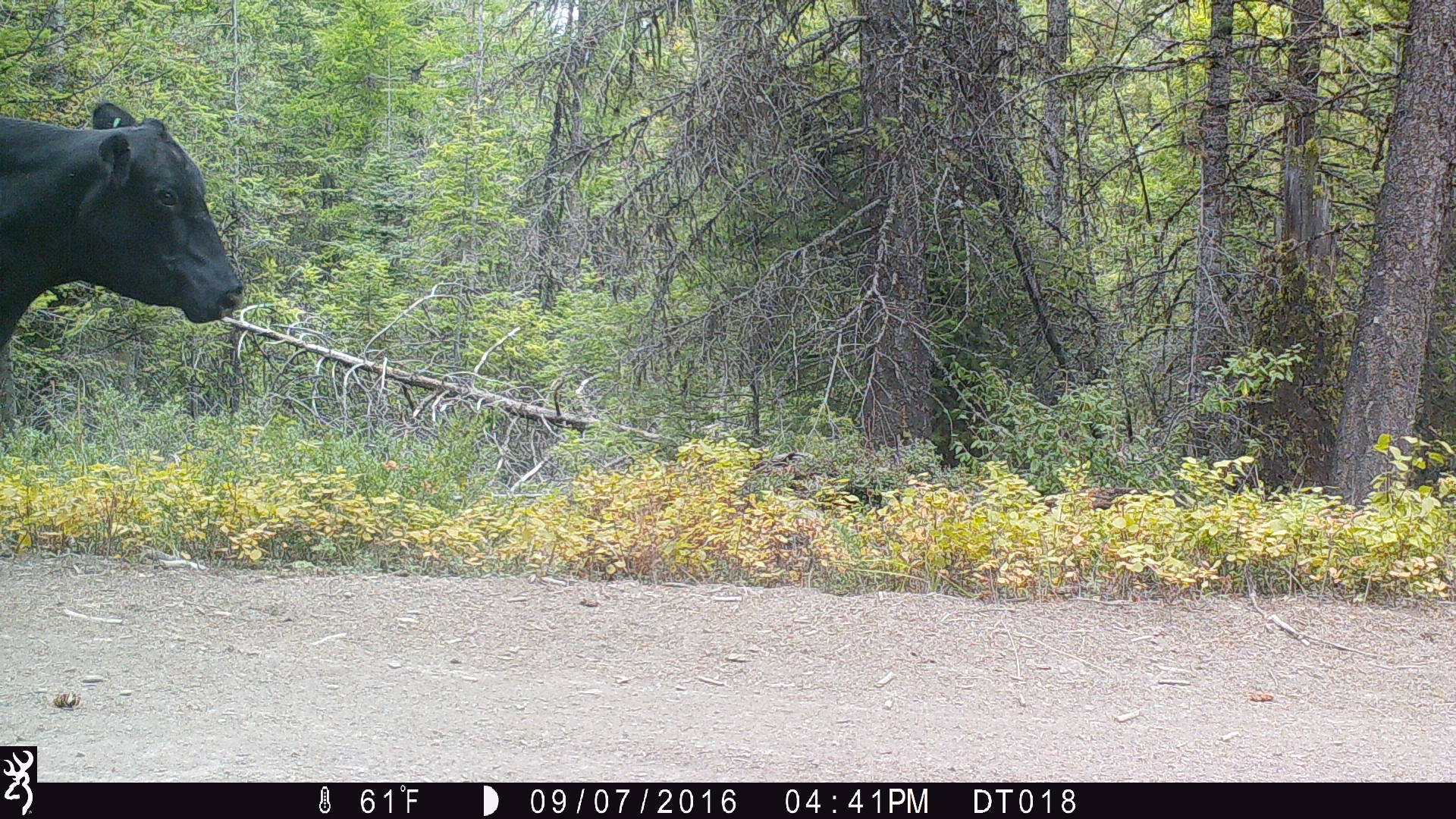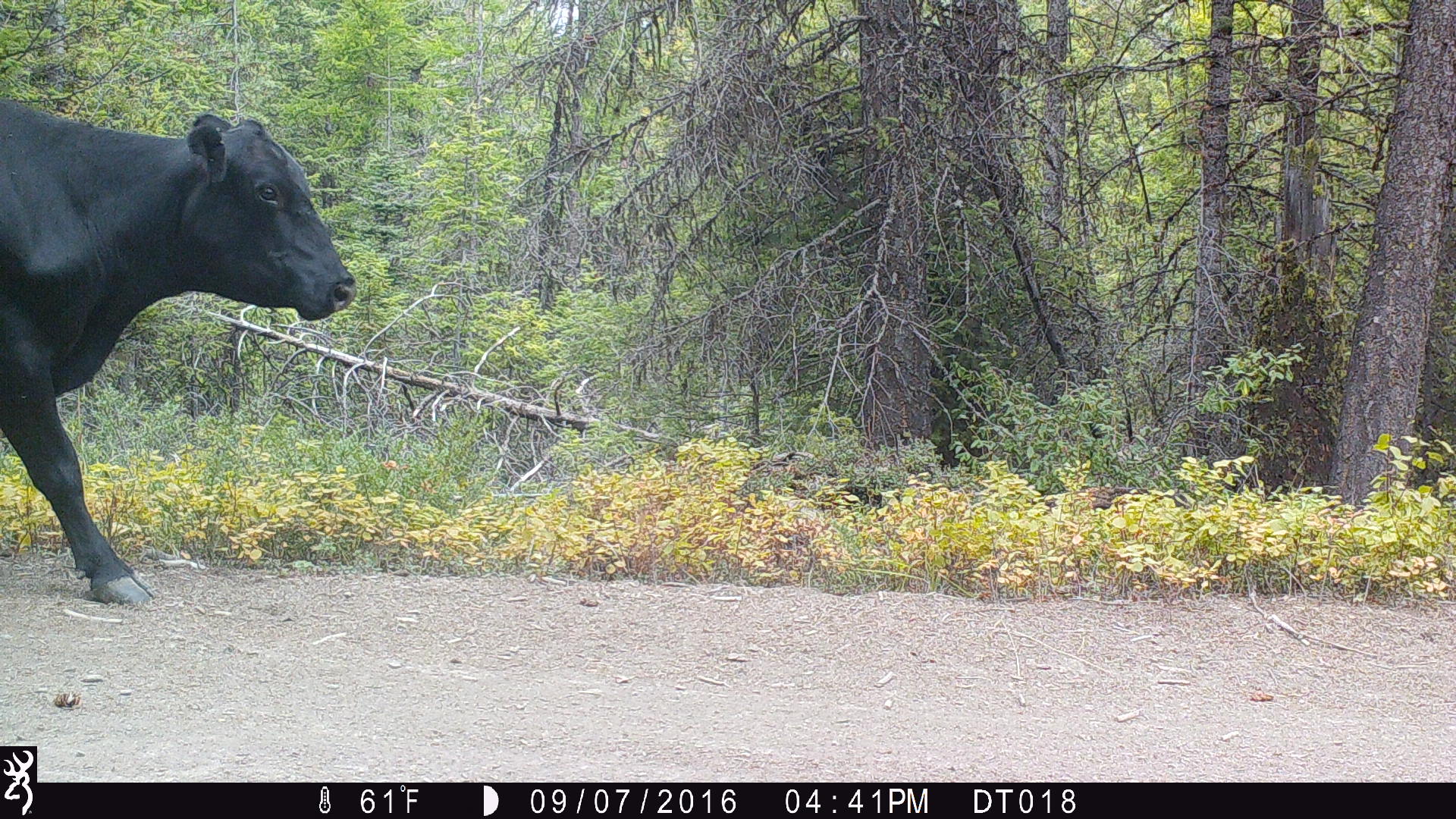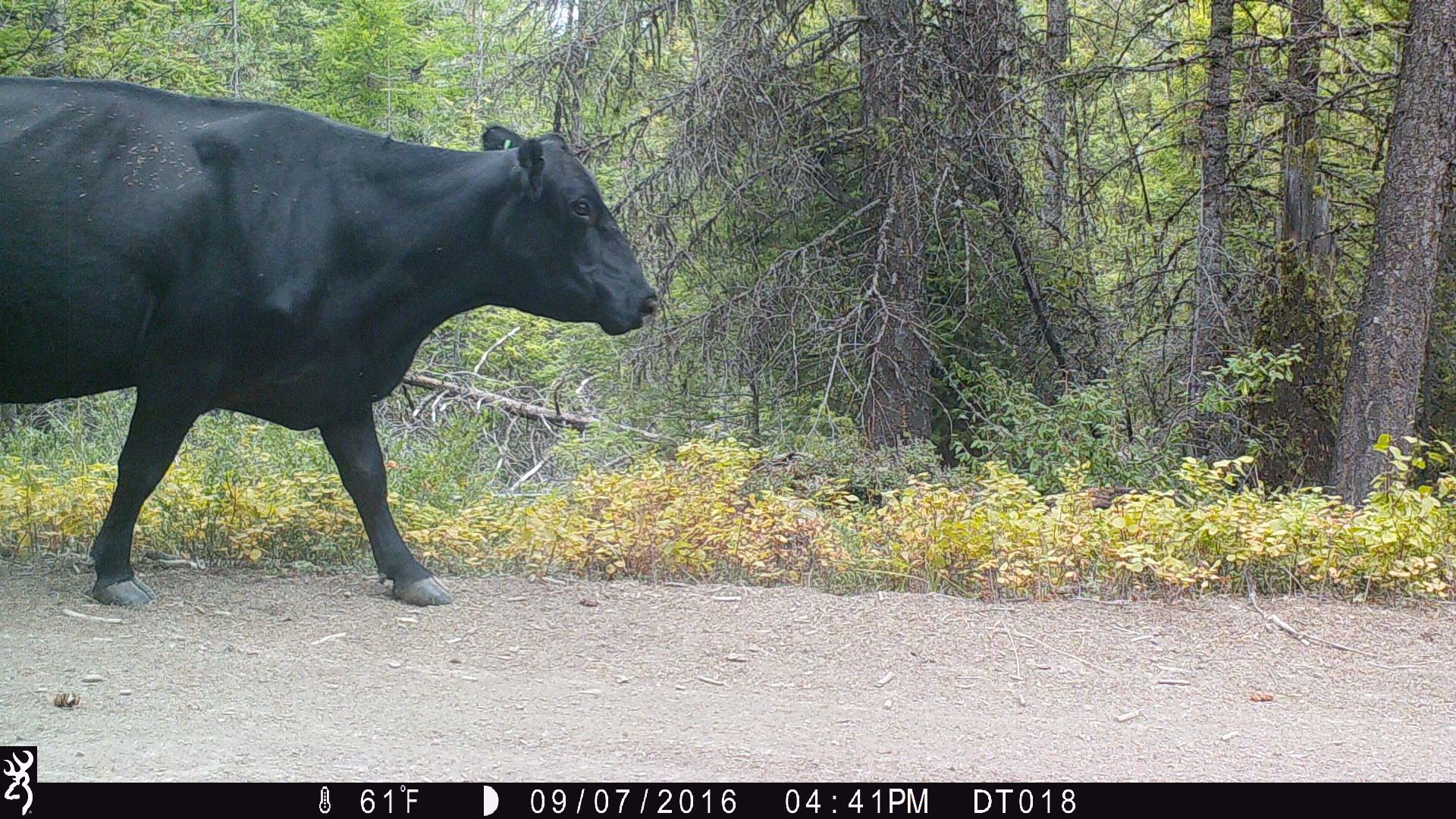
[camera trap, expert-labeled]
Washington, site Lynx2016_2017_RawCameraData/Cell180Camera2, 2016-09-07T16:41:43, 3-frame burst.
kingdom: Animalia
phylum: Chordata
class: Mammalia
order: Artiodactyla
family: Bovidae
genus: Bos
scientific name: Bos taurus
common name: domestic cattle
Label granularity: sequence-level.